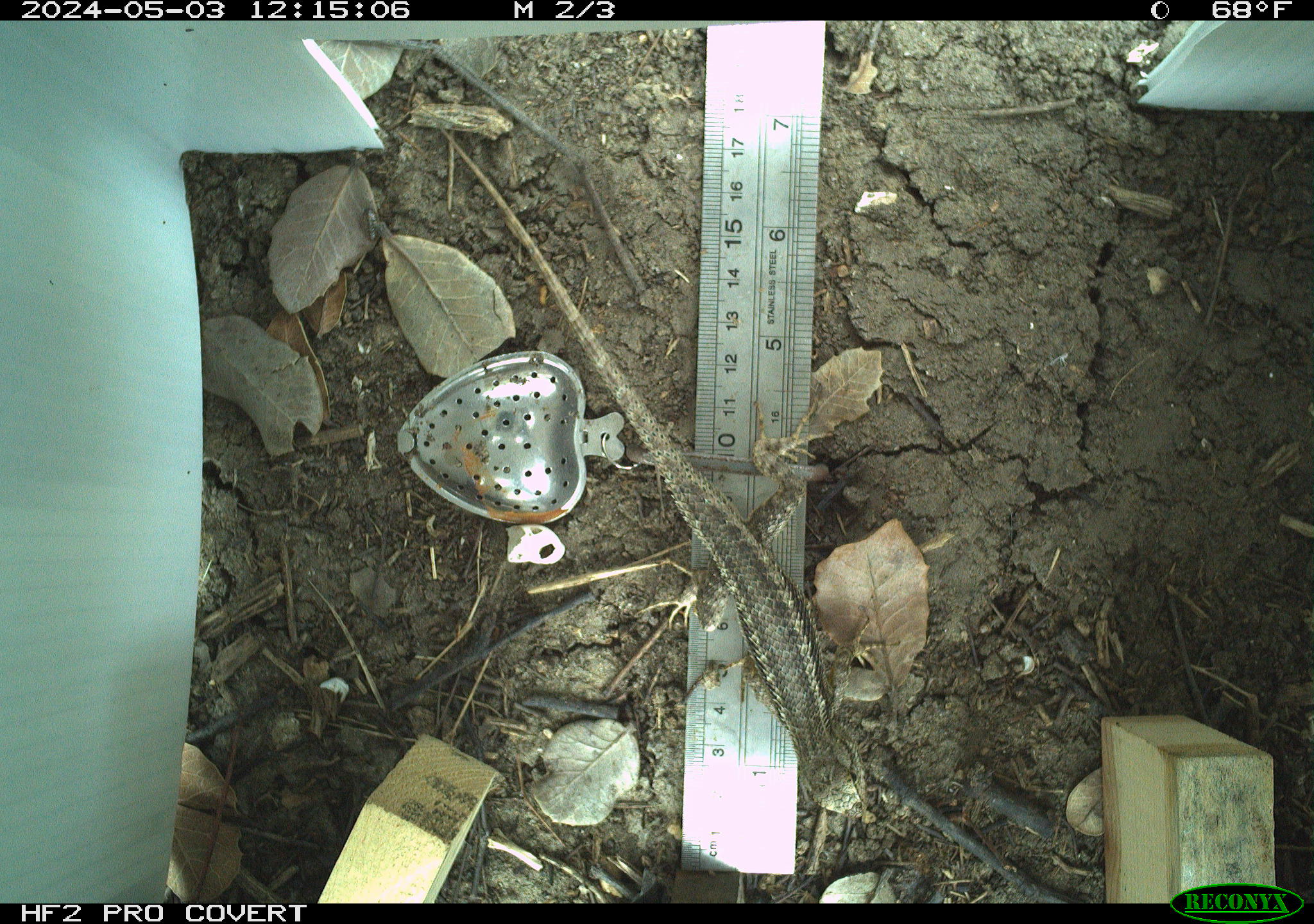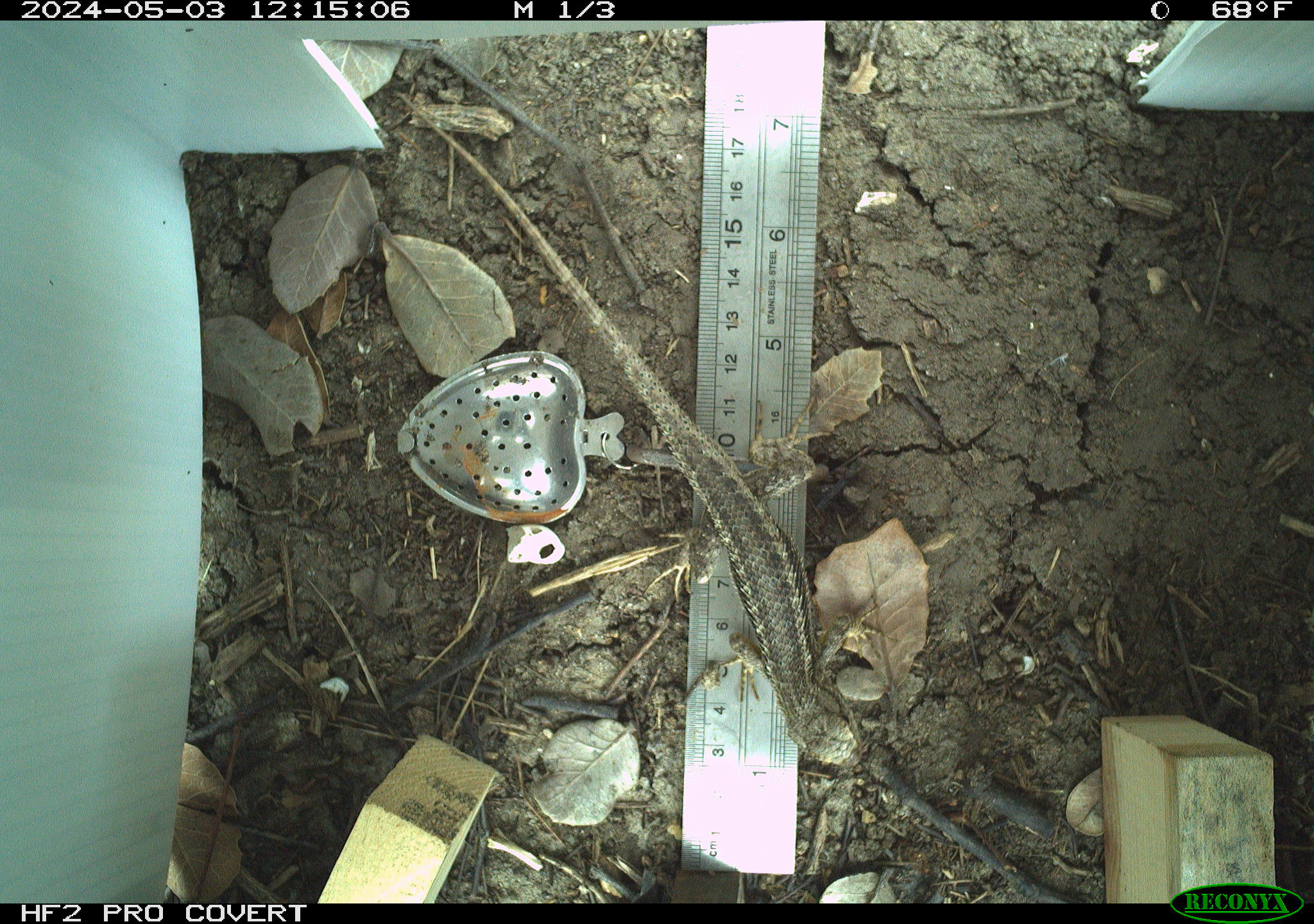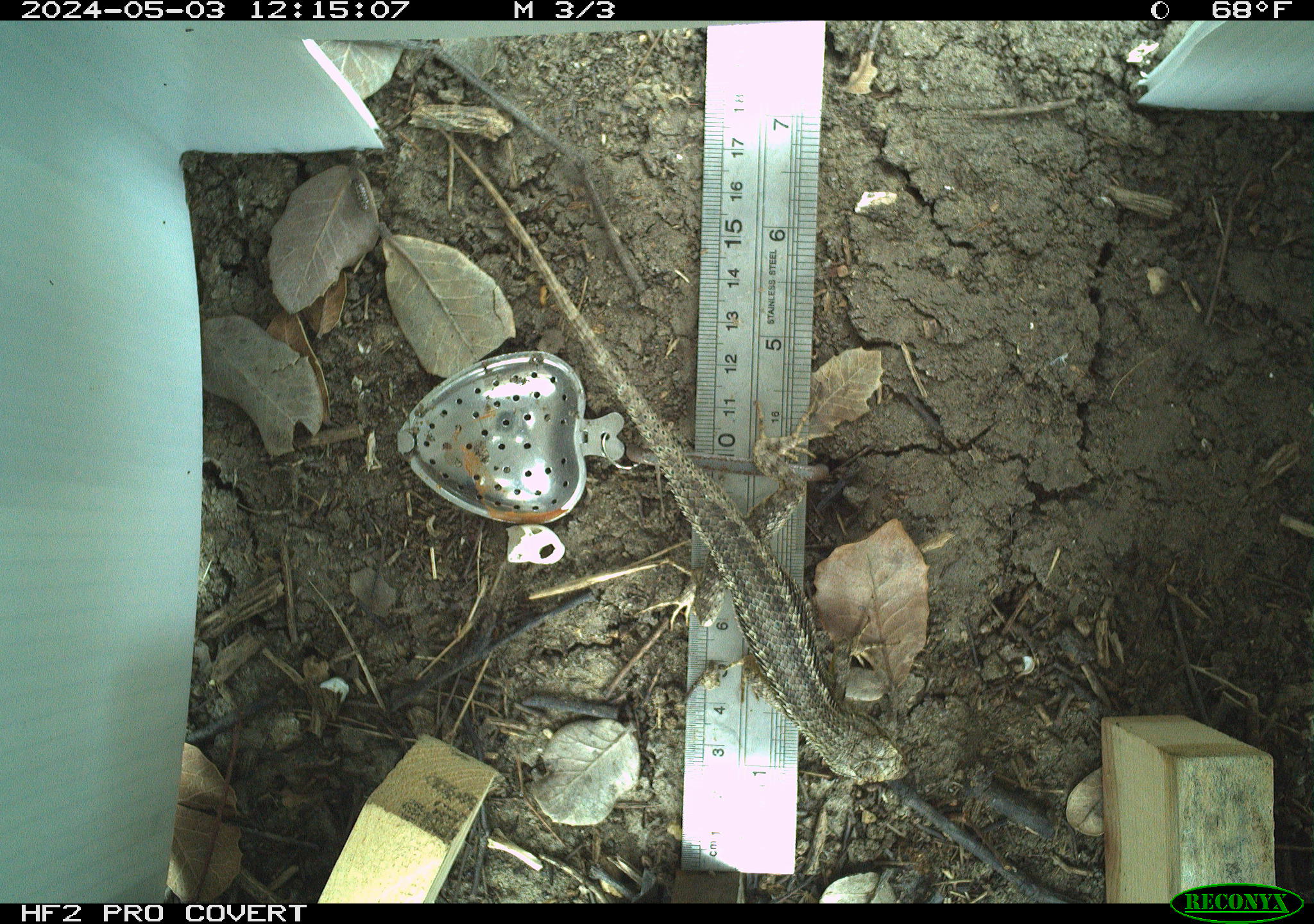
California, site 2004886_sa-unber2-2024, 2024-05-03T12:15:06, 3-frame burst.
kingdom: Animalia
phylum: Chordata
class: Reptilia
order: Squamata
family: Phrynosomatidae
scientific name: Phrynosomatidae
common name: phrynosomatid lizards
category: phrynosomatidae family